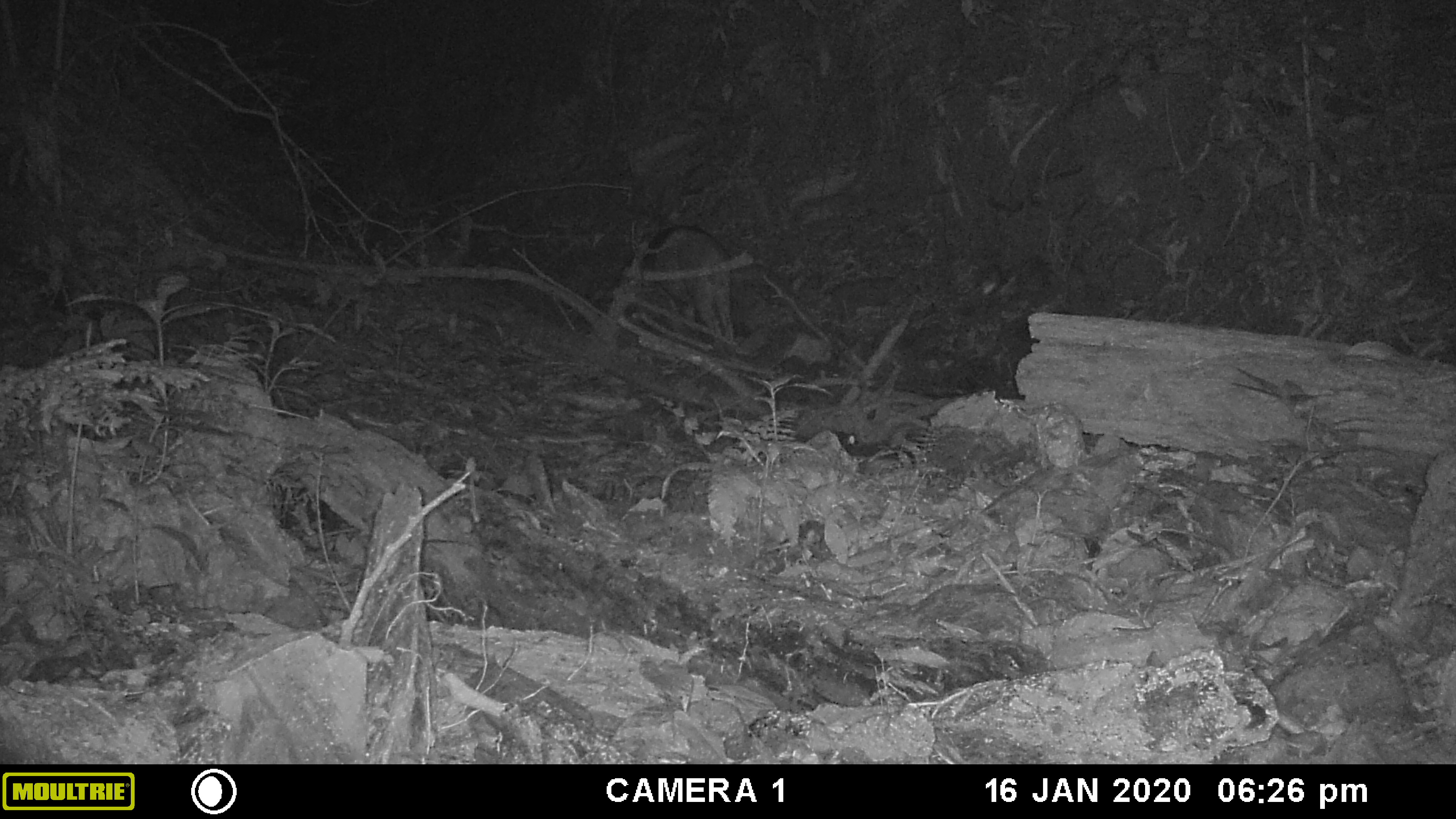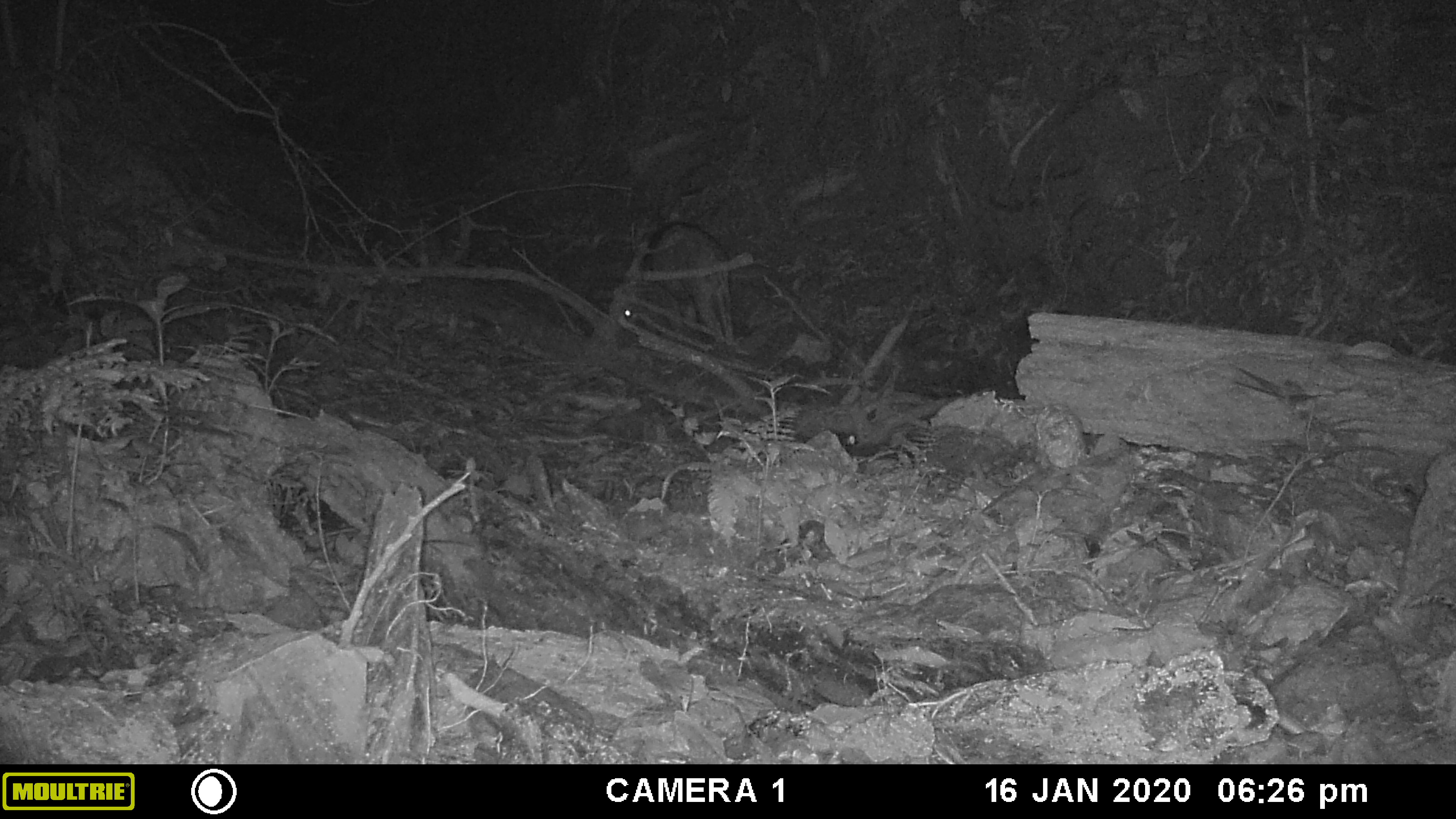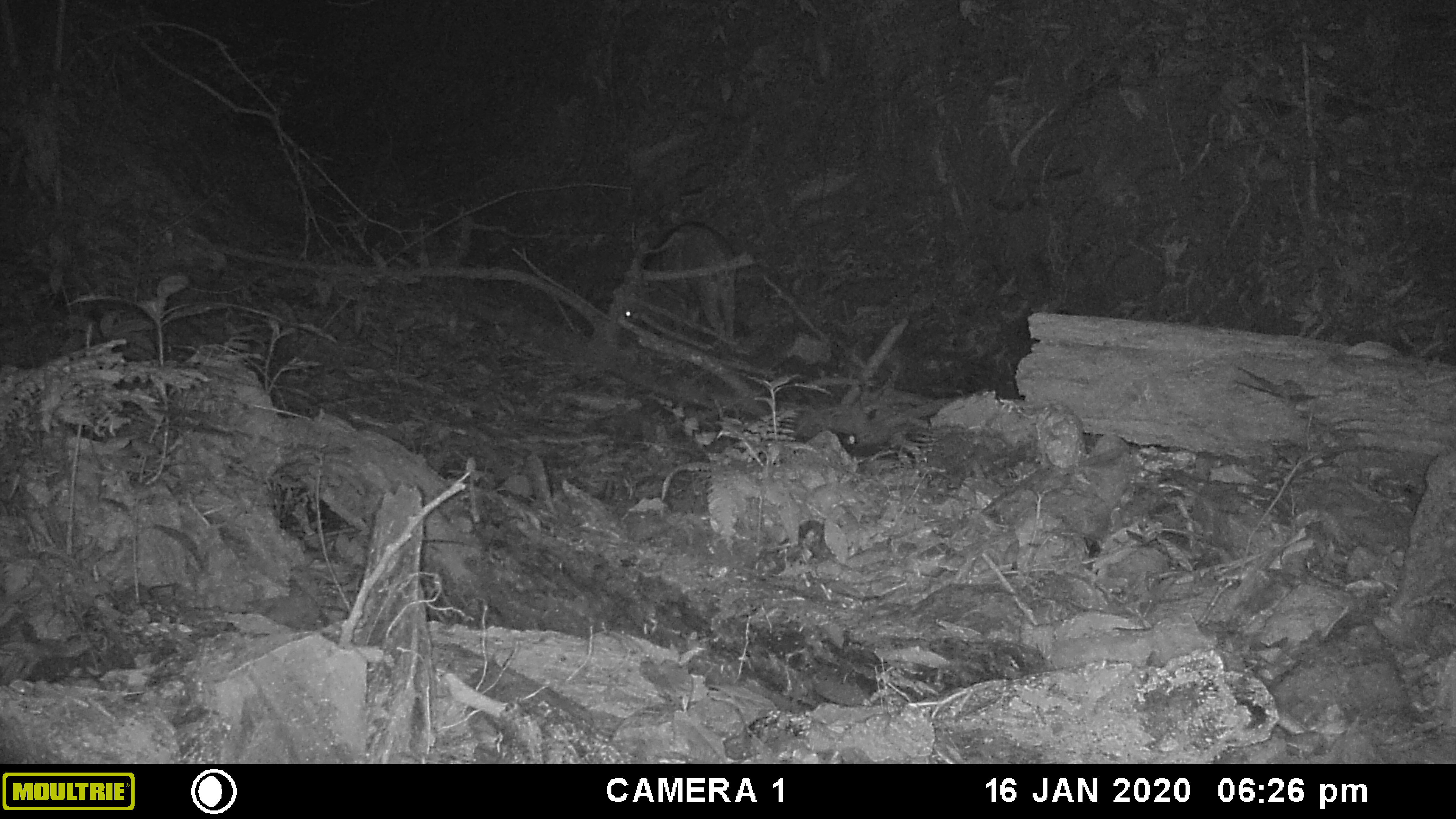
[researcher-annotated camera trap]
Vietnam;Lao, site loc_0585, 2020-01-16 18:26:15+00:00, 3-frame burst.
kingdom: Animalia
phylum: Chordata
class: Mammalia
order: Artiodactyla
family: Suidae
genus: Sus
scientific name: Sus scrofa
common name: eurasian wild pig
Eurasian wild pig (Sus scrofa). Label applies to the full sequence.